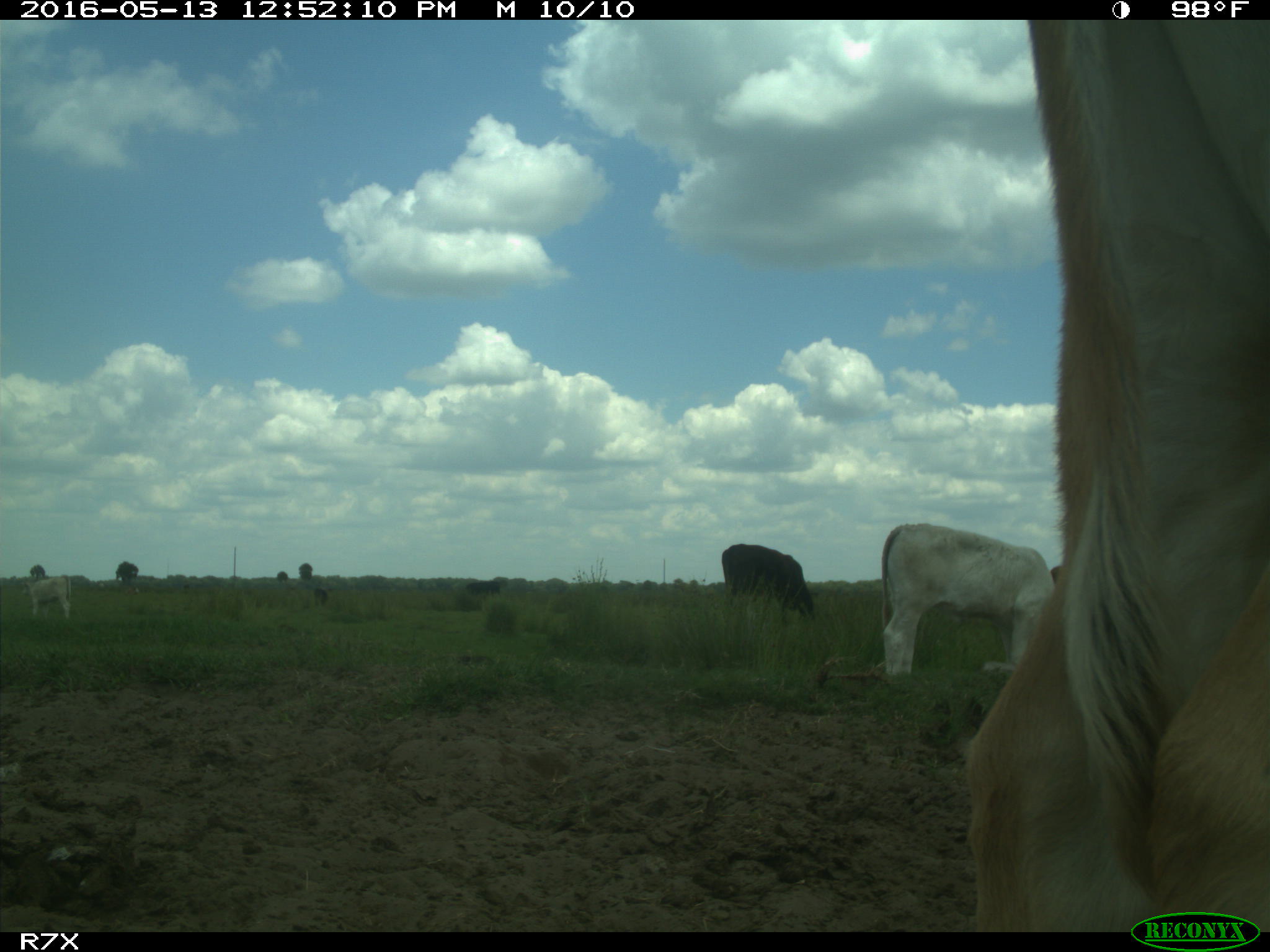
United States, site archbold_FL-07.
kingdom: Animalia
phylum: Chordata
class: Mammalia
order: Artiodactyla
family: Bovidae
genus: Bos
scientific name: Bos taurus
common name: domestic cow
Bos taurus (domestic cow).